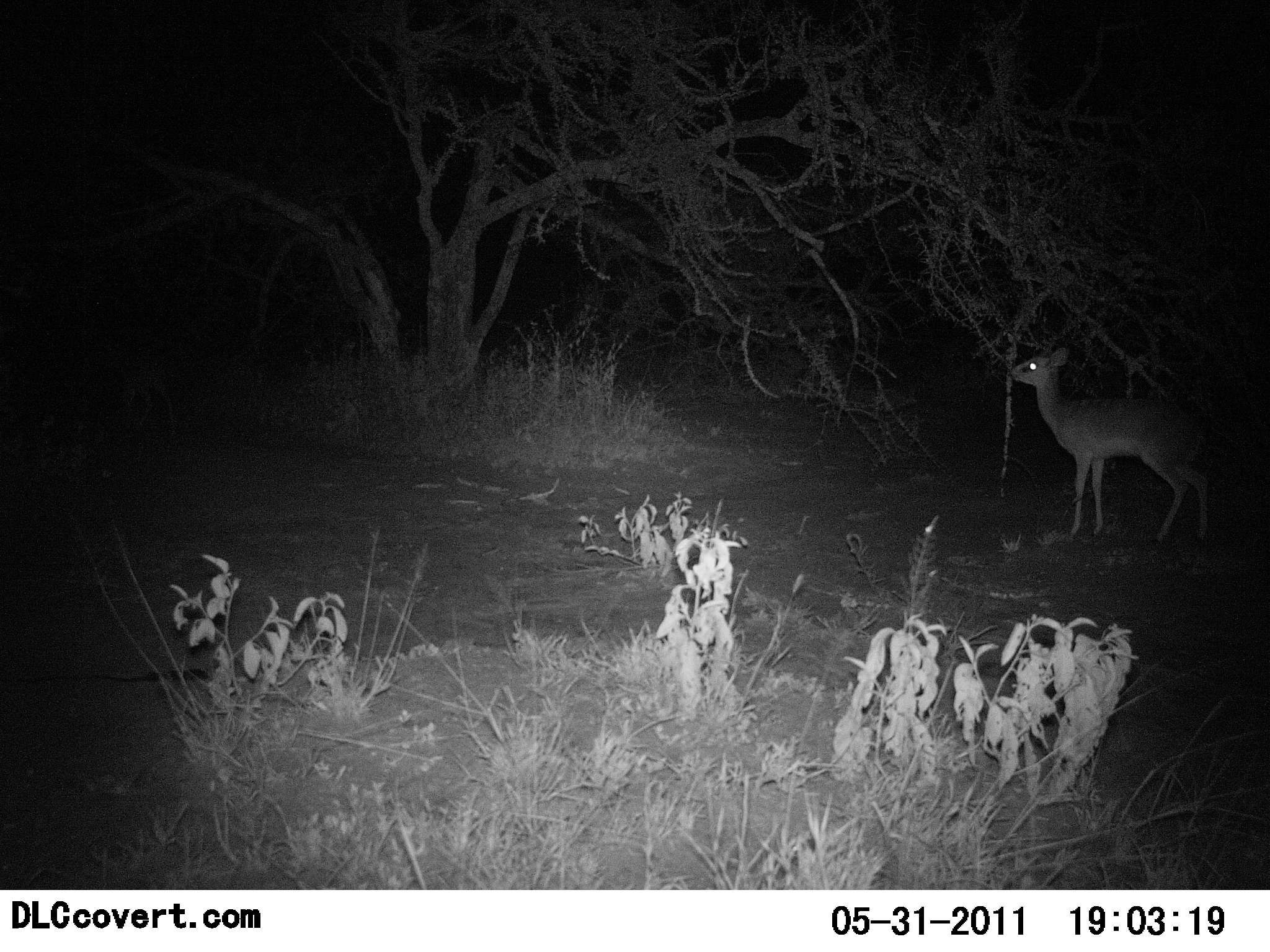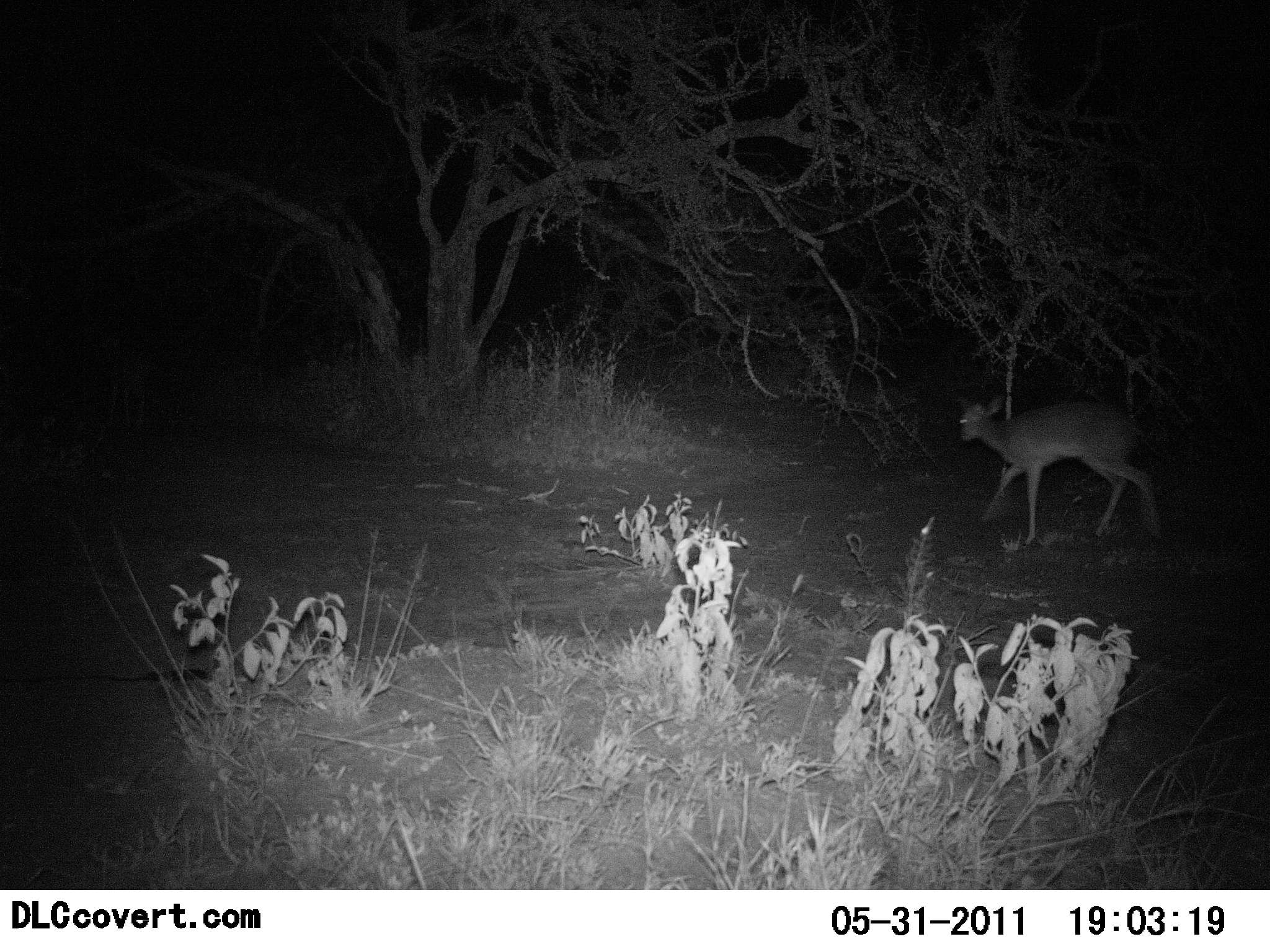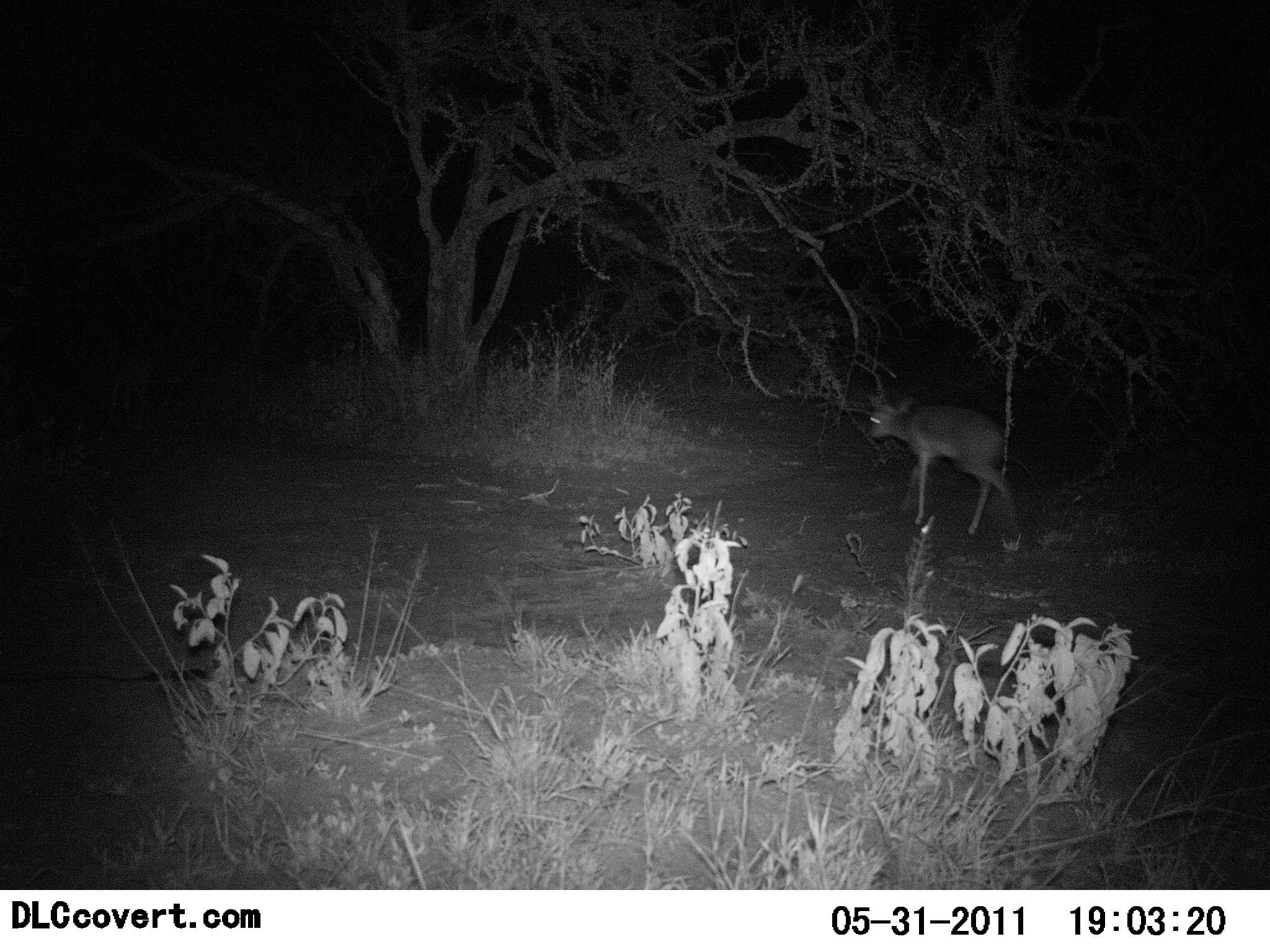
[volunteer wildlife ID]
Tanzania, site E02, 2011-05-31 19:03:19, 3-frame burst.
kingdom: Animalia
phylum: Chordata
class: Mammalia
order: Artiodactyla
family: Bovidae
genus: Madoqua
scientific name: Madoqua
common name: dikdik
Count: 1.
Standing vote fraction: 10%.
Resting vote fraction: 0%.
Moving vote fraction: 100%.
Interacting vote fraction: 0%.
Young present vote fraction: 0%.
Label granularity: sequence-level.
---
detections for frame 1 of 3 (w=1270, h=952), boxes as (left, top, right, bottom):
animal: (1008, 344, 1220, 538)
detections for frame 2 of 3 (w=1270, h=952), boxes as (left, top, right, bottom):
animal: (960, 389, 1164, 546)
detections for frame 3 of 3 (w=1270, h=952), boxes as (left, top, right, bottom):
animal: (862, 393, 1038, 549)